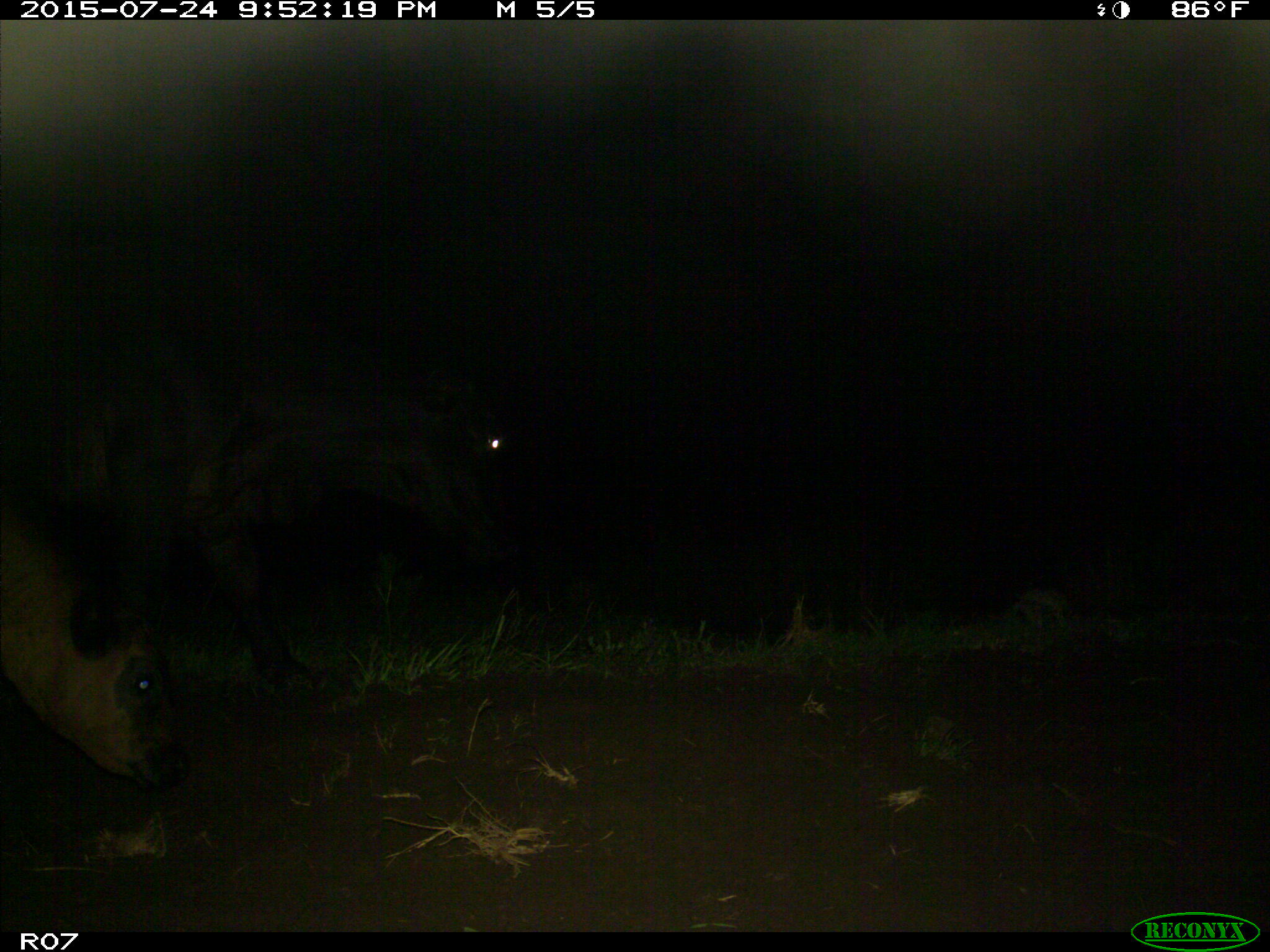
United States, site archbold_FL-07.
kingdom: Animalia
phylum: Chordata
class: Mammalia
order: Artiodactyla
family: Bovidae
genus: Bos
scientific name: Bos taurus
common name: domestic cow